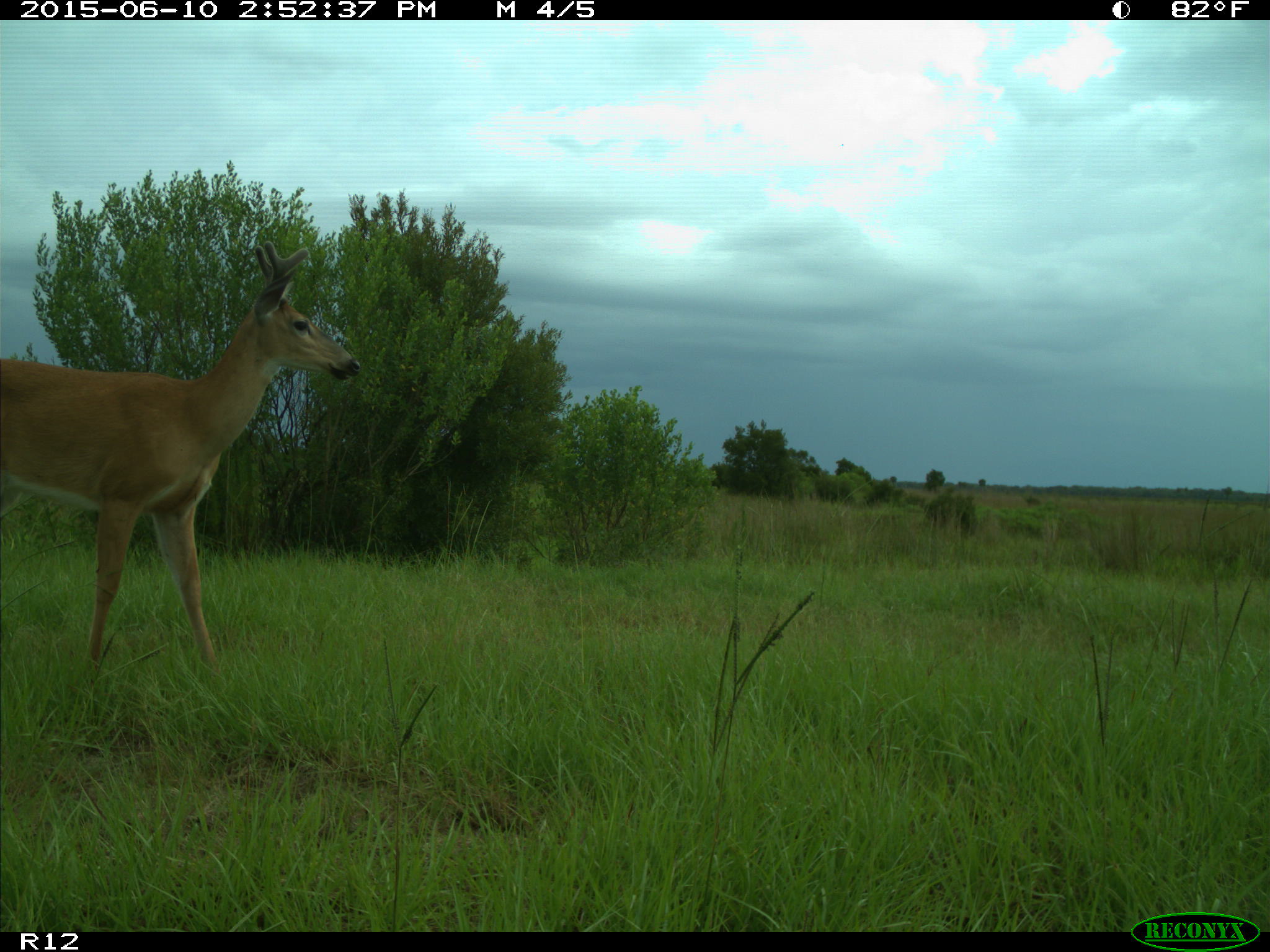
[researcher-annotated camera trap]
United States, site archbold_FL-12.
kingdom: Animalia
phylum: Chordata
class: Mammalia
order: Artiodactyla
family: Cervidae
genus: Odocoileus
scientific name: Odocoileus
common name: deer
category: unidentified deer